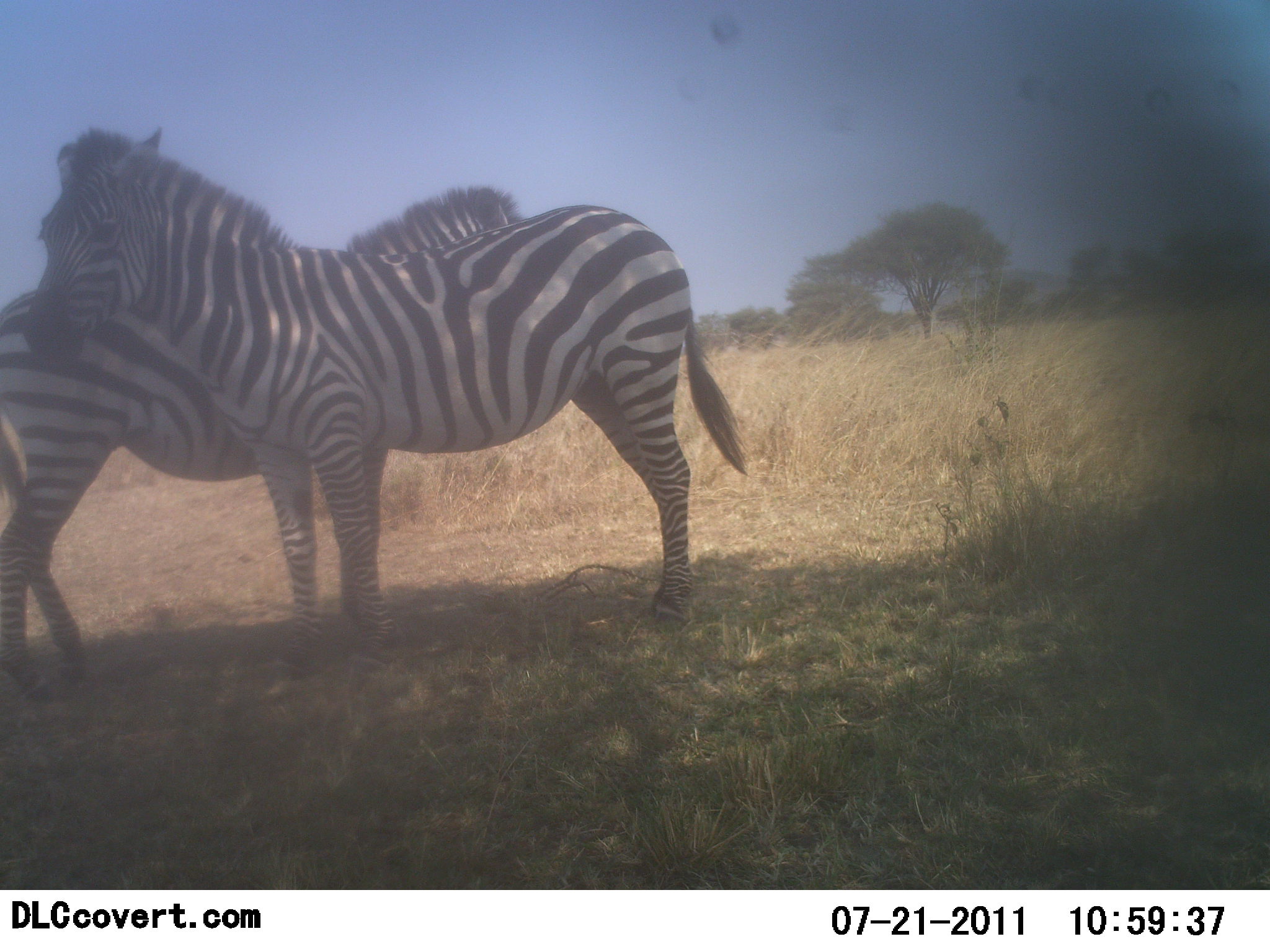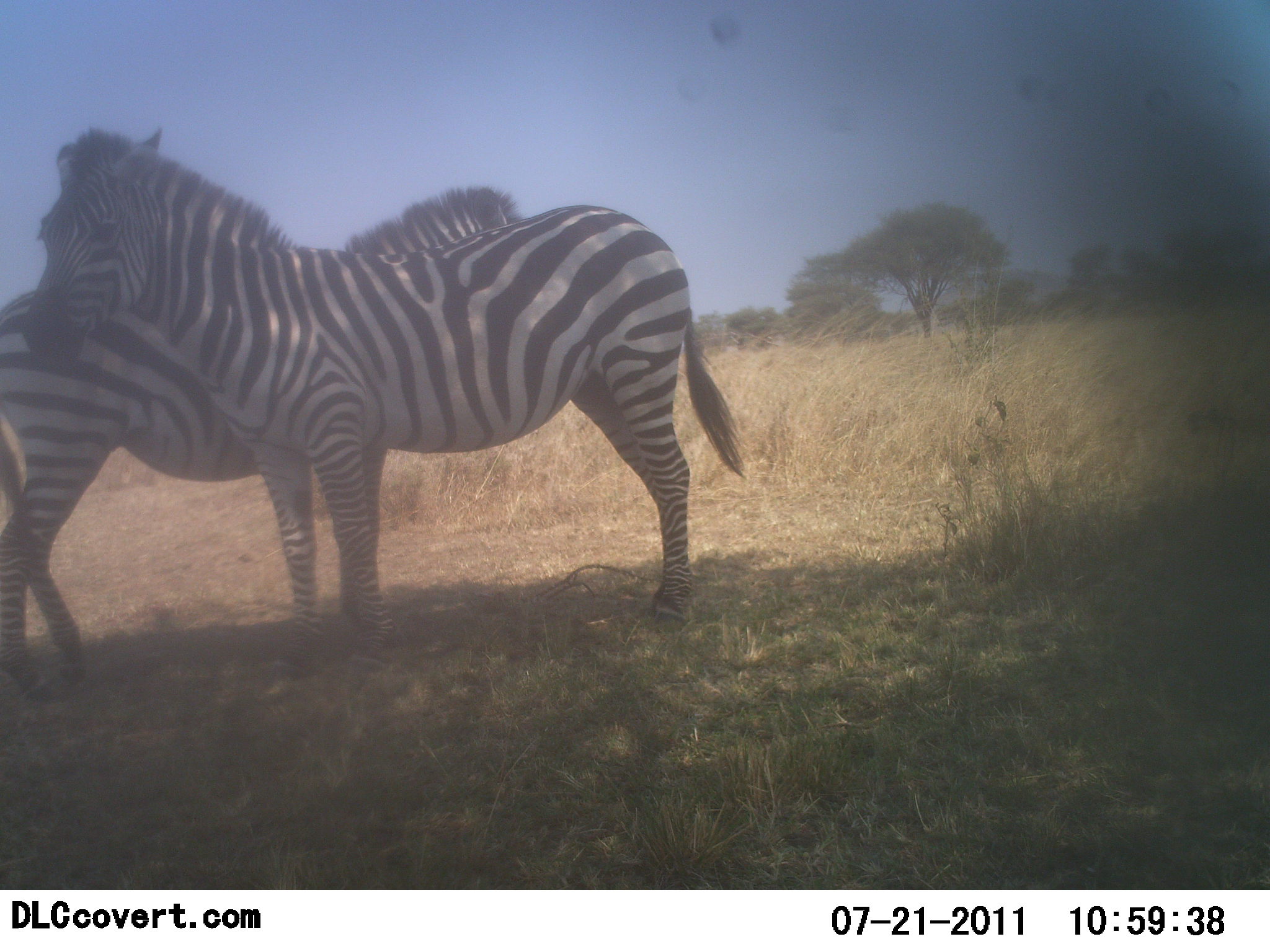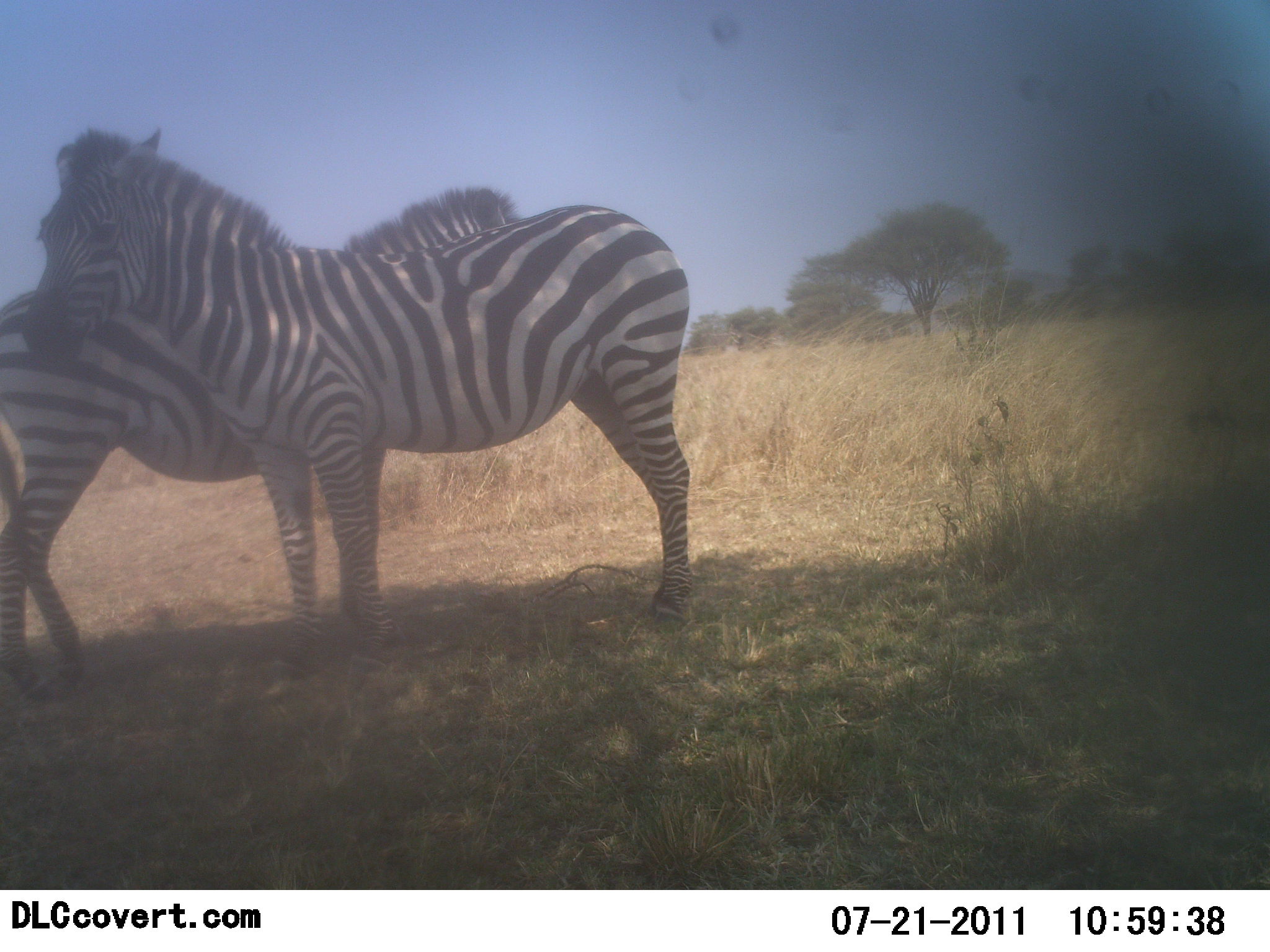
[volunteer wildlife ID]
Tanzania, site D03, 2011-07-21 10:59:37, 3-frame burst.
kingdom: Animalia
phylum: Chordata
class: Mammalia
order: Perissodactyla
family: Equidae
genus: Equus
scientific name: Equus quagga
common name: plains zebra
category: zebra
Zebra (plains zebra) (Equus quagga), count 2. Behavior (volunteer vote fractions): standing 90%, resting 0%, moving 0%, interacting 30%. Young present (vote fraction): 0%. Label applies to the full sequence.